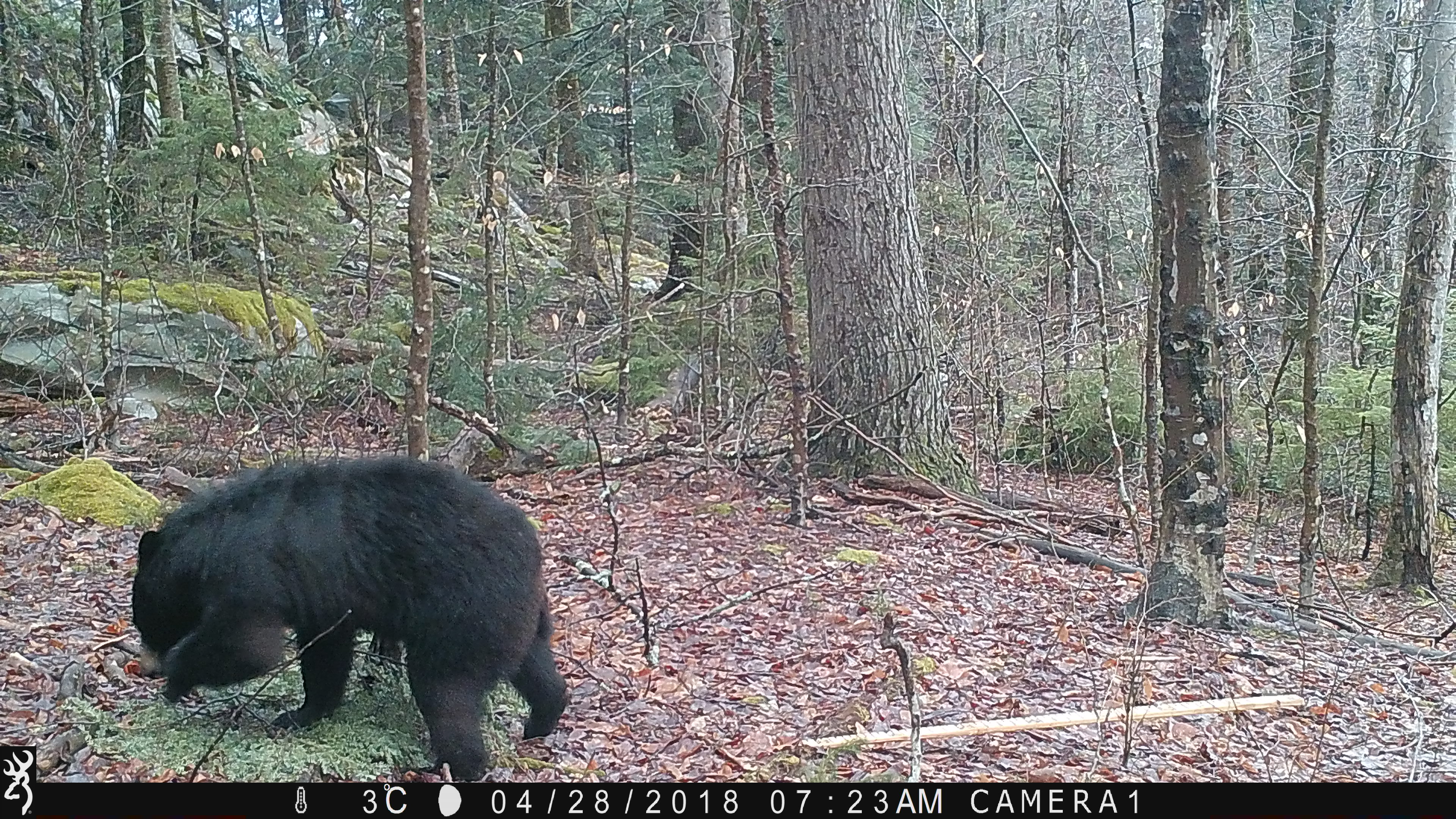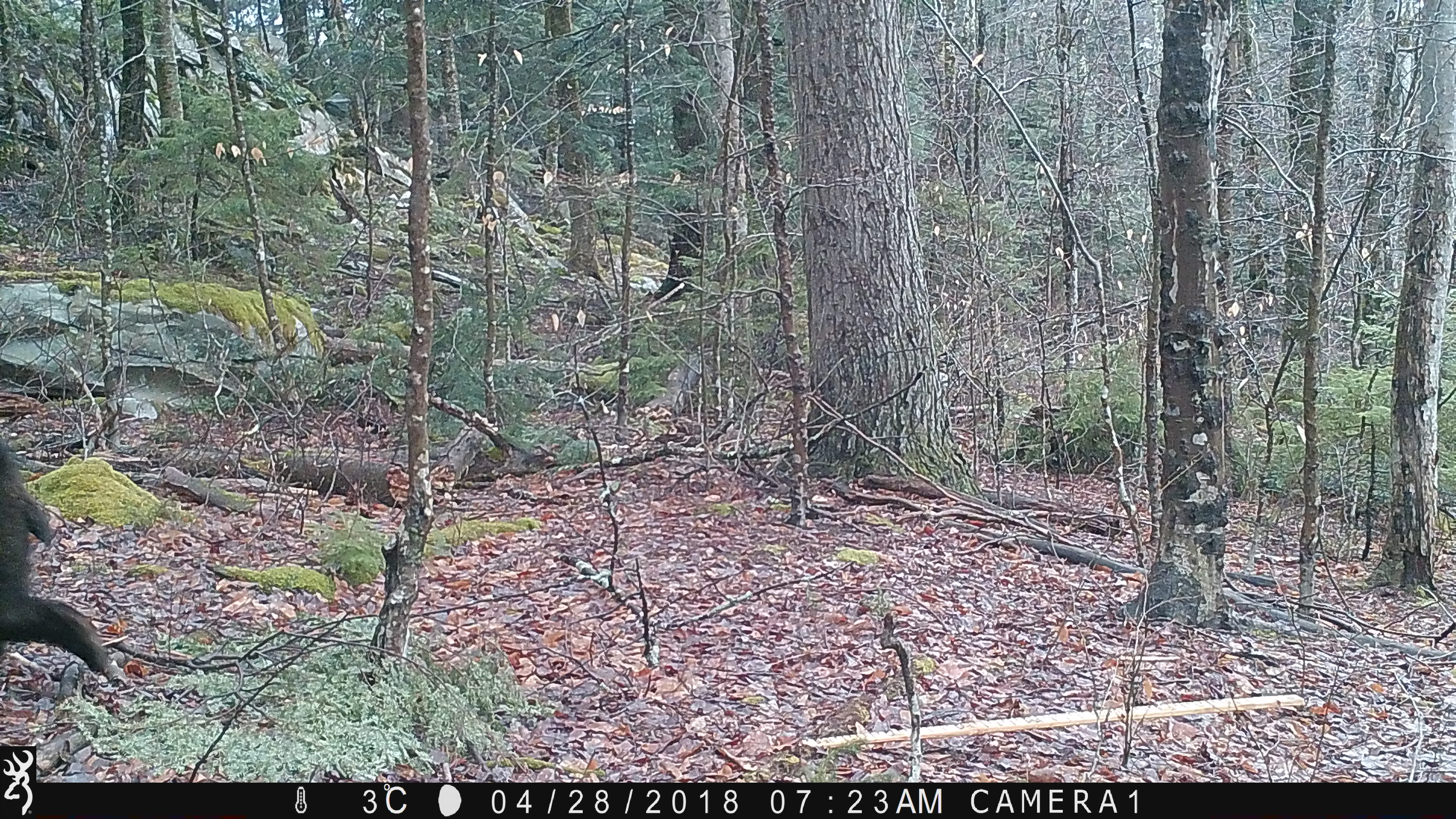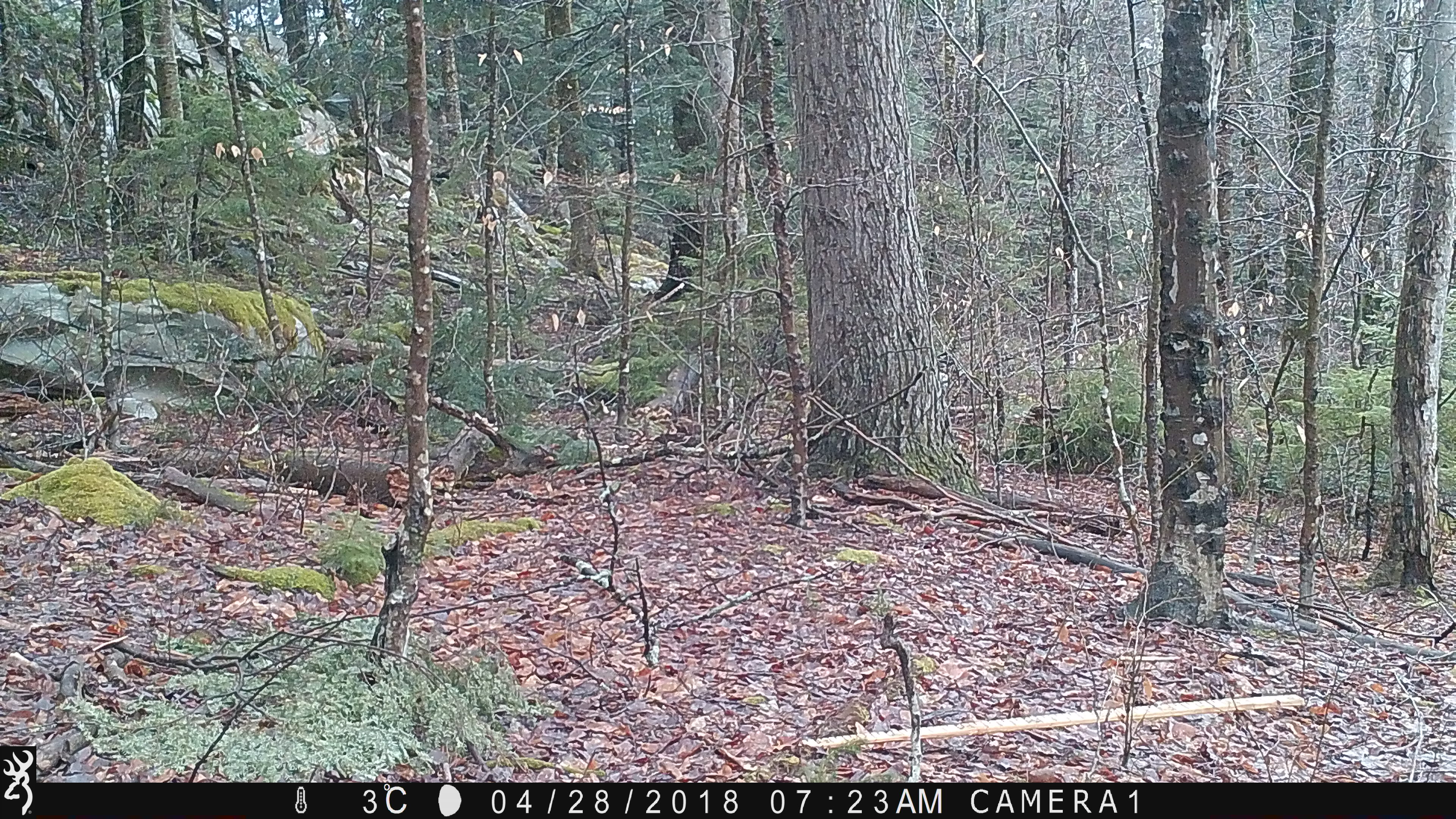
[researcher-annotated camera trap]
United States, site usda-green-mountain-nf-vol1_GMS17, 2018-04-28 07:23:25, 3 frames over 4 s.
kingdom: Animalia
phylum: Chordata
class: Mammalia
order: Carnivora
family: Ursidae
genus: Ursus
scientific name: Ursus americanus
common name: black bear